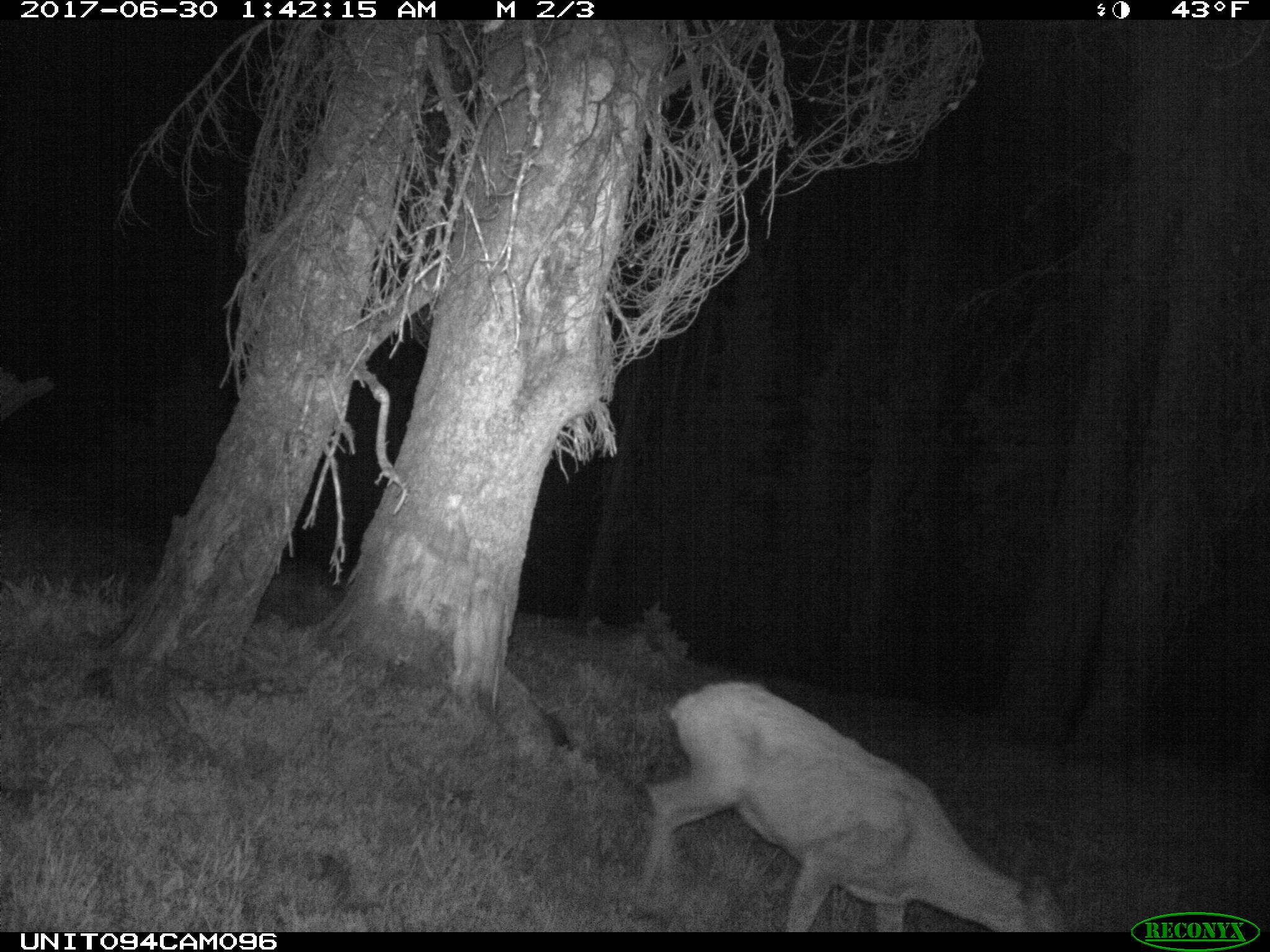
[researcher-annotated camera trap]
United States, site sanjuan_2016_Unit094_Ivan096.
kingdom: Animalia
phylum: Chordata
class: Mammalia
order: Artiodactyla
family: Cervidae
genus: Odocoileus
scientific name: Odocoileus hemionus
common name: mule deer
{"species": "Odocoileus hemionus (mule deer)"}